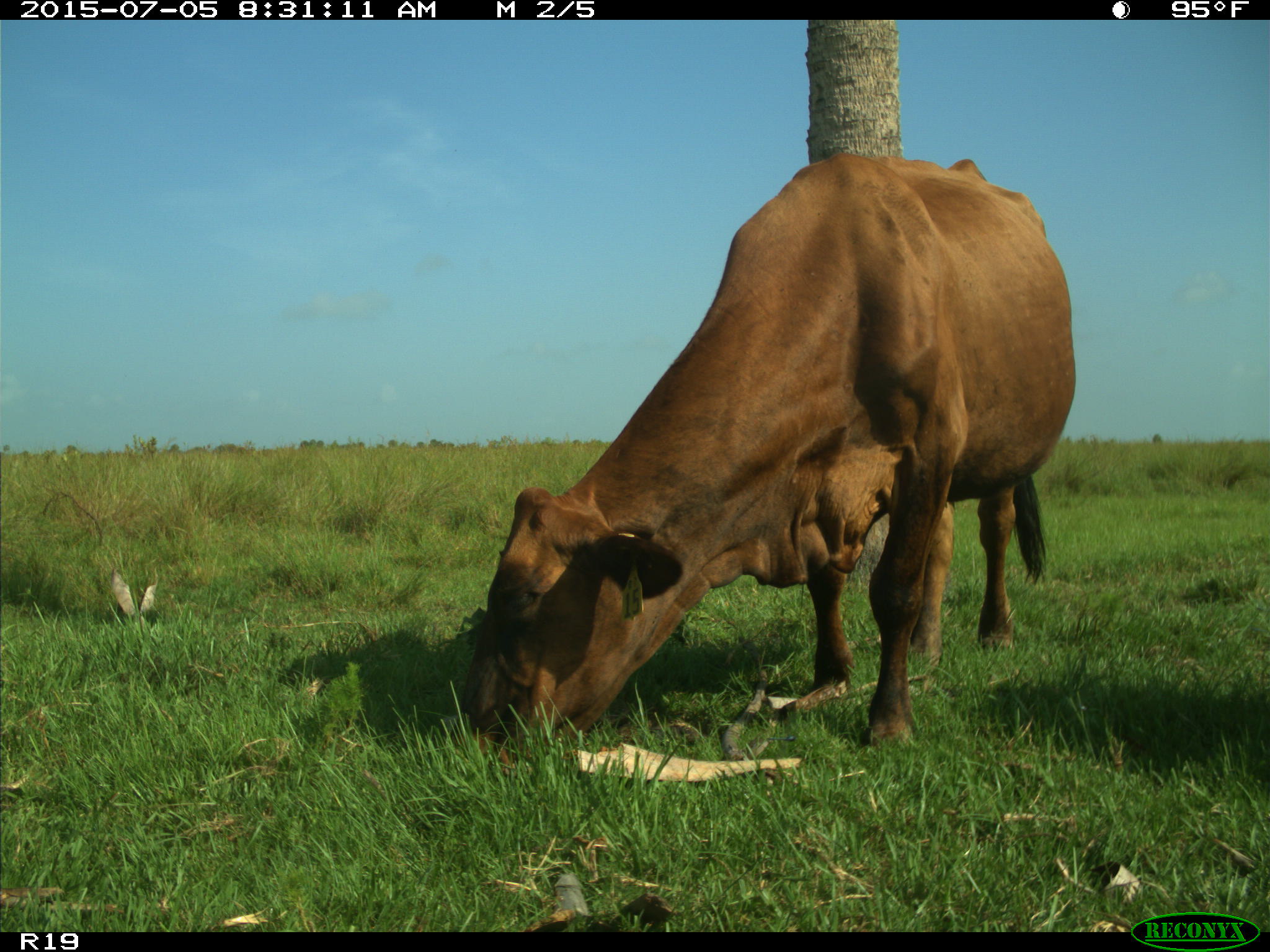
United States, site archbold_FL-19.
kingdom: Animalia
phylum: Chordata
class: Mammalia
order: Artiodactyla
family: Bovidae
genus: Bos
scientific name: Bos taurus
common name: domestic cow